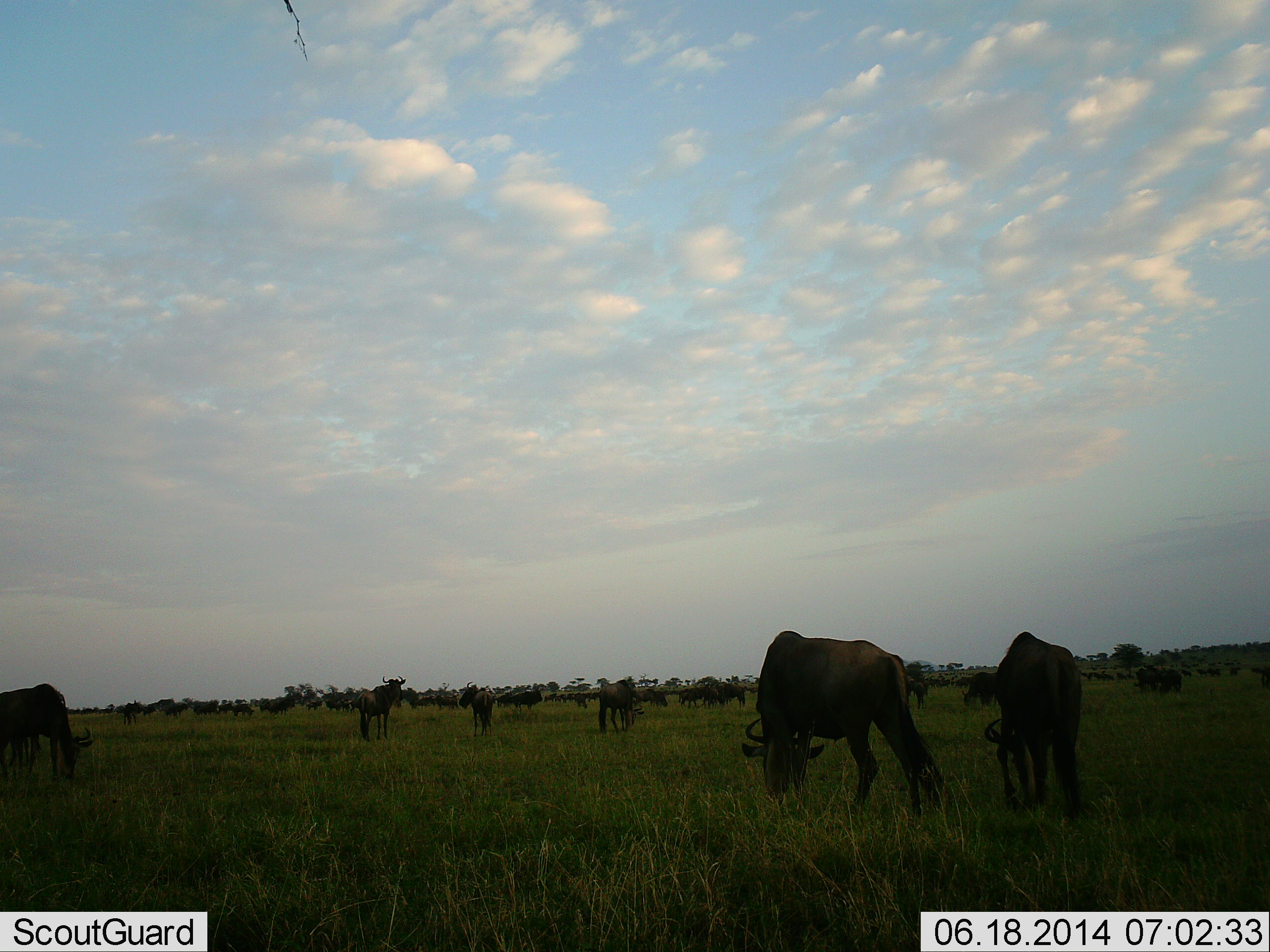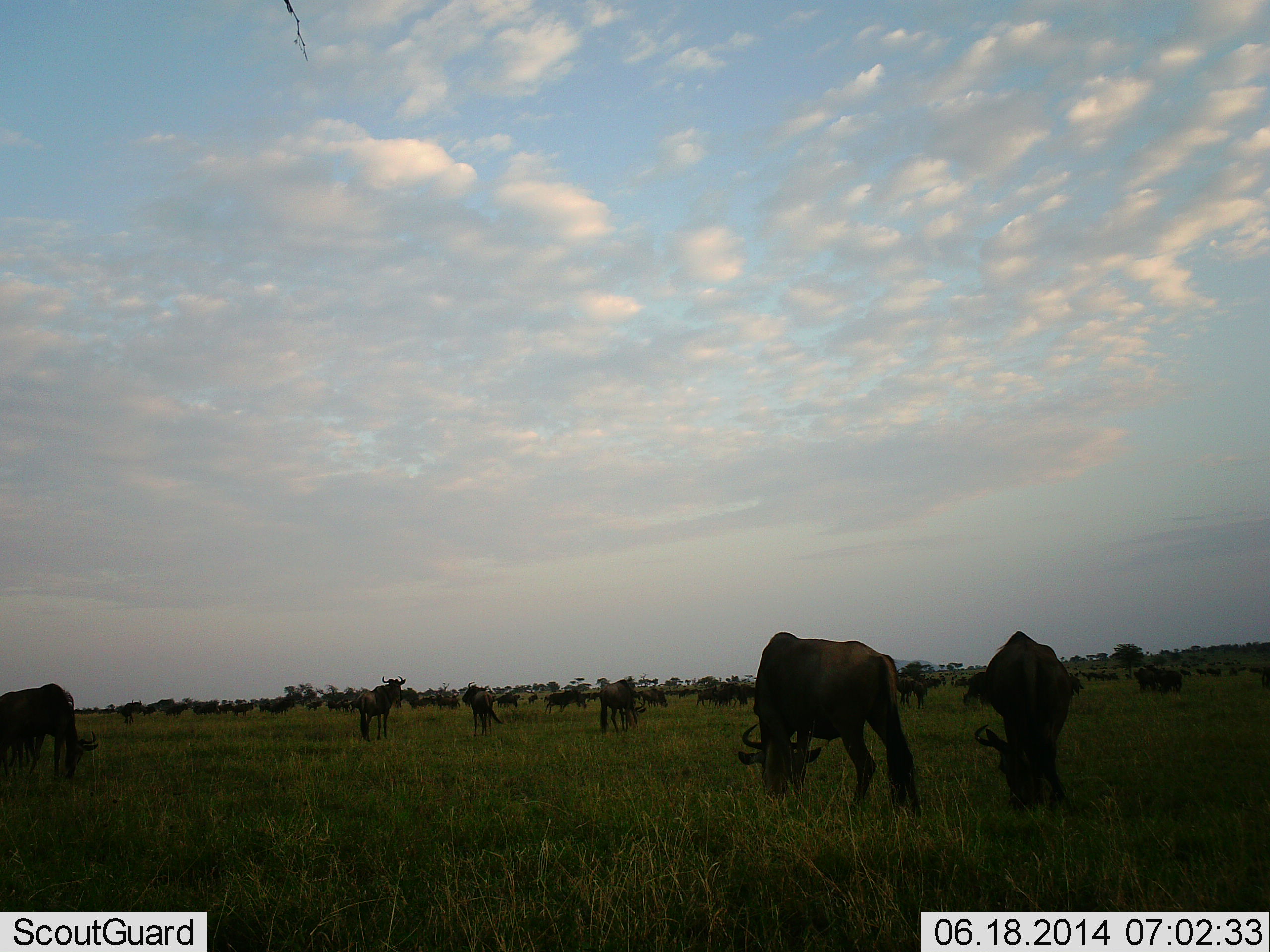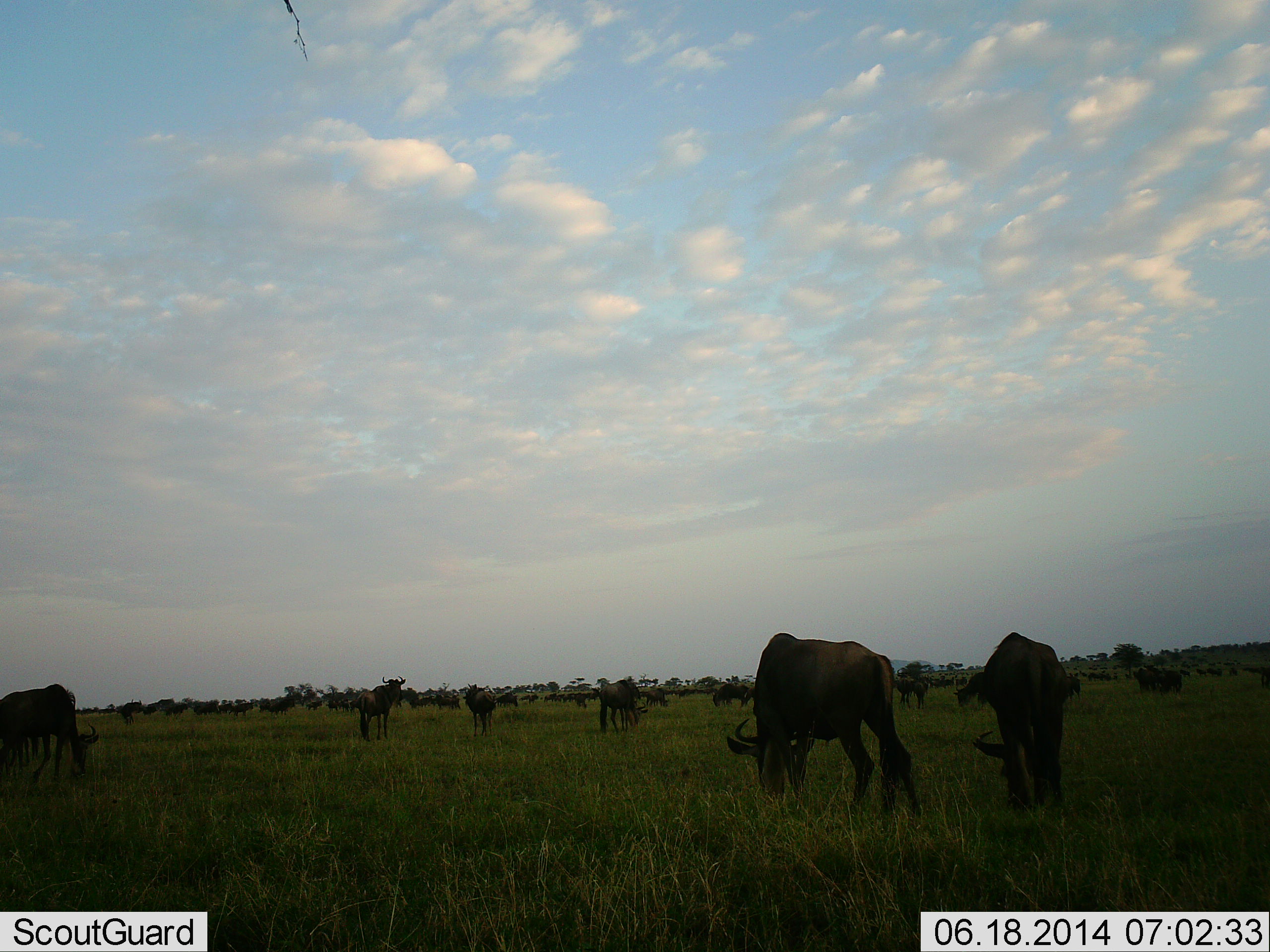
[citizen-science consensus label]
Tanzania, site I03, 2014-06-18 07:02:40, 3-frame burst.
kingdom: Animalia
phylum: Chordata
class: Mammalia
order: Artiodactyla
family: Bovidae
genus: Connochaetes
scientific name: Connochaetes taurinus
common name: blue wildebeest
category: wildebeest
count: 11-50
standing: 60%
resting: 0%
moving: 20%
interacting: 0%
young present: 0%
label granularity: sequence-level